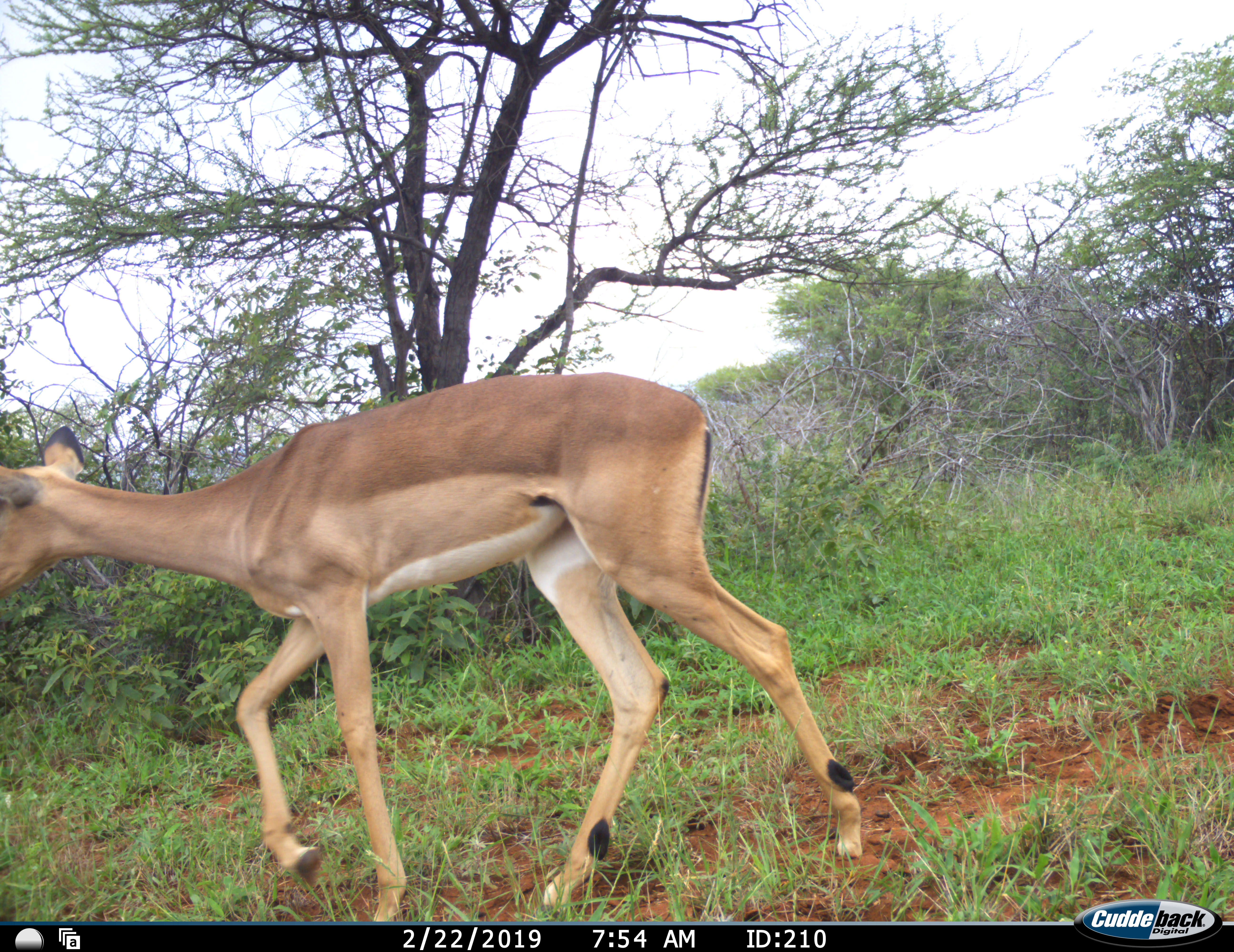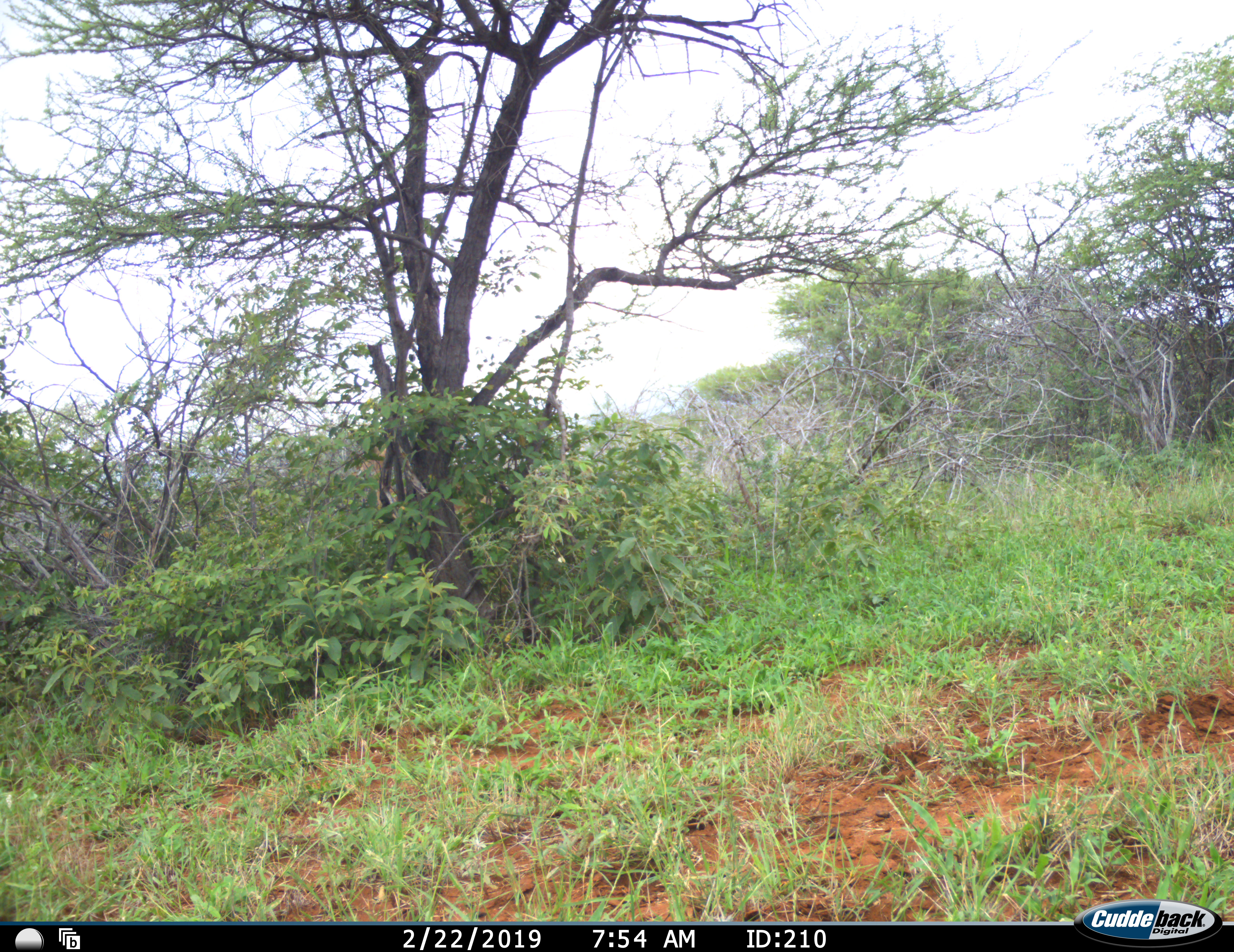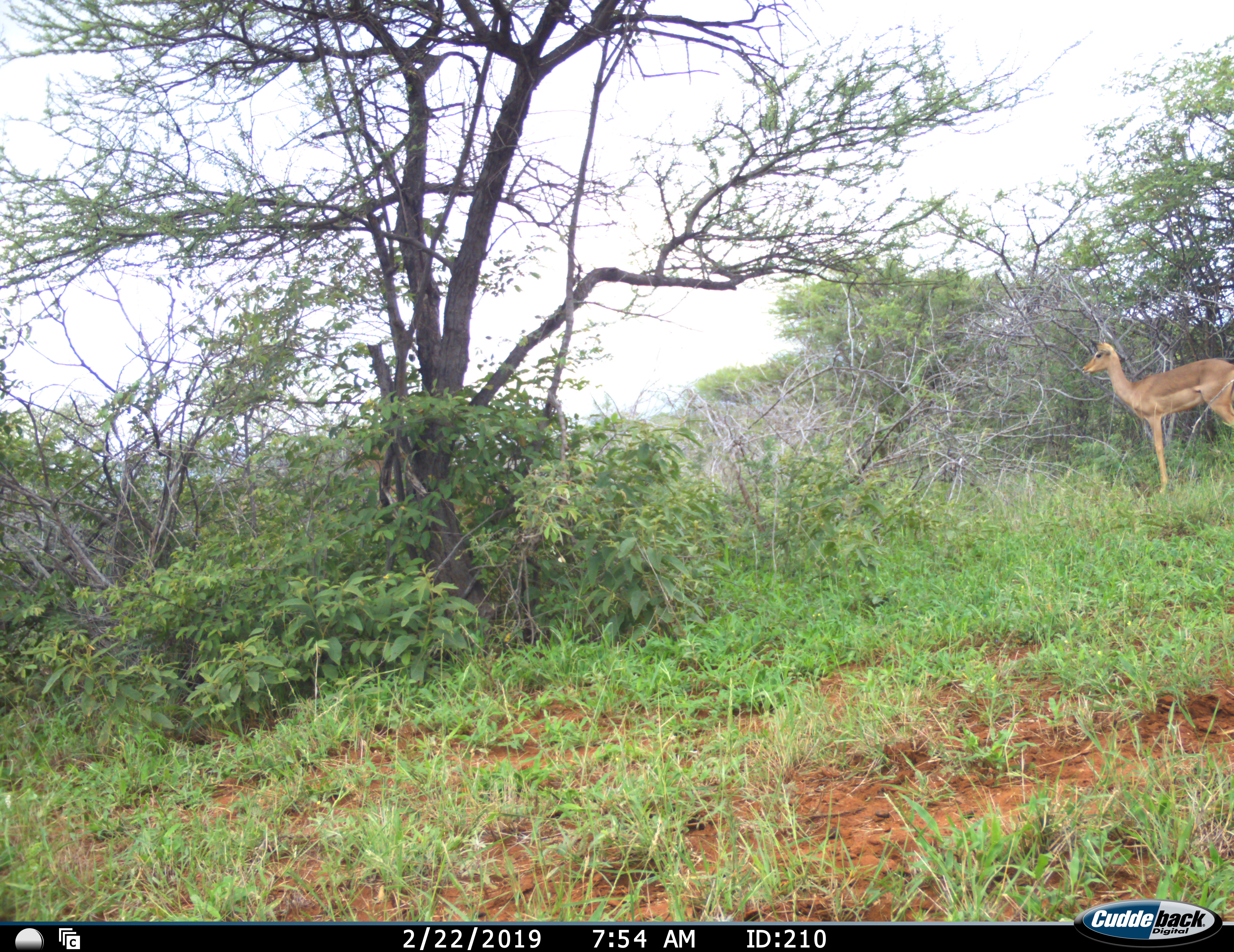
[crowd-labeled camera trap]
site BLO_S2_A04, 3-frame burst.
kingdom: Animalia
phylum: Chordata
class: Mammalia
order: Artiodactyla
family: Bovidae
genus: Aepyceros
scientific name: Aepyceros melampus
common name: impala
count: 2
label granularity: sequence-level